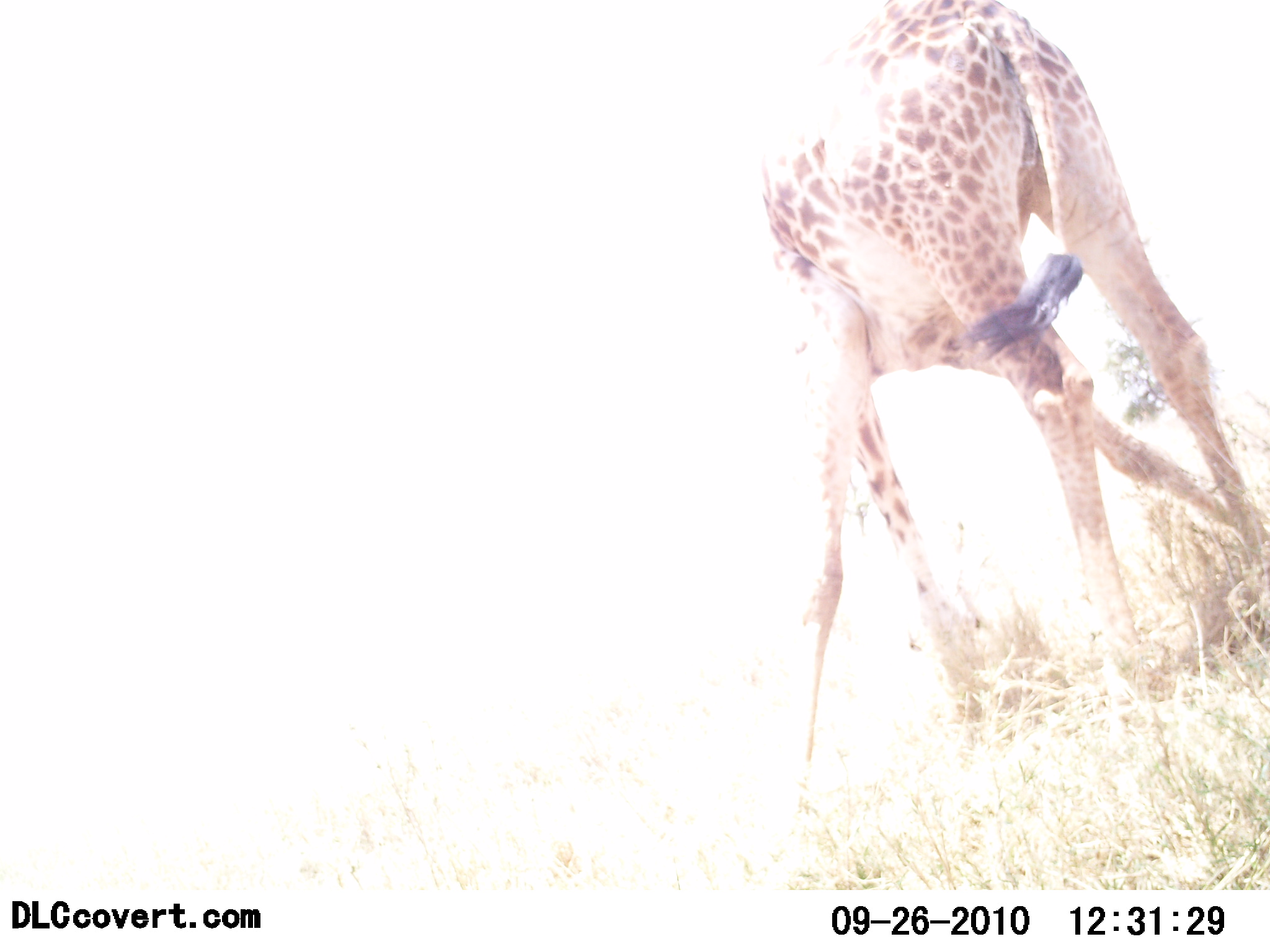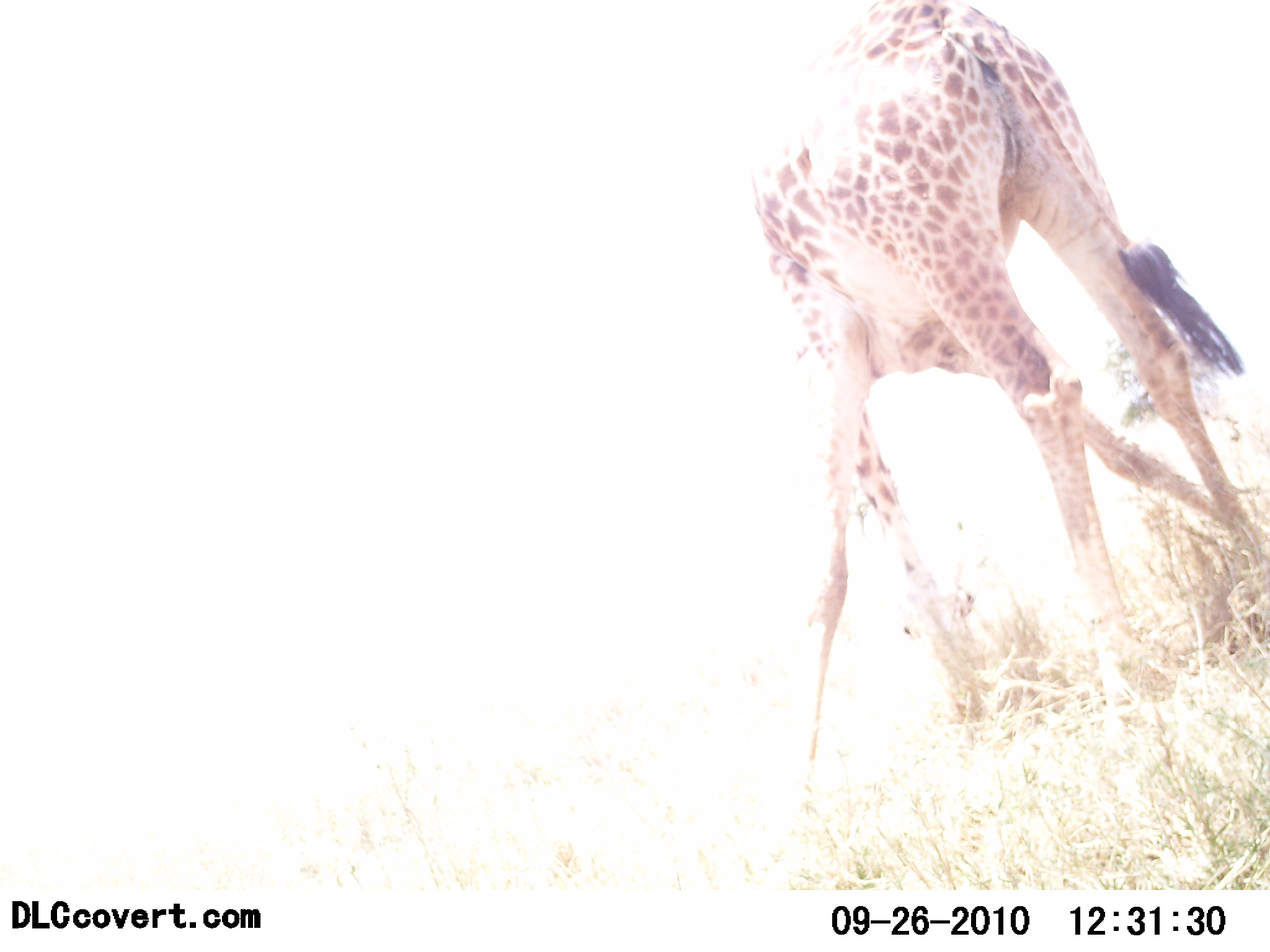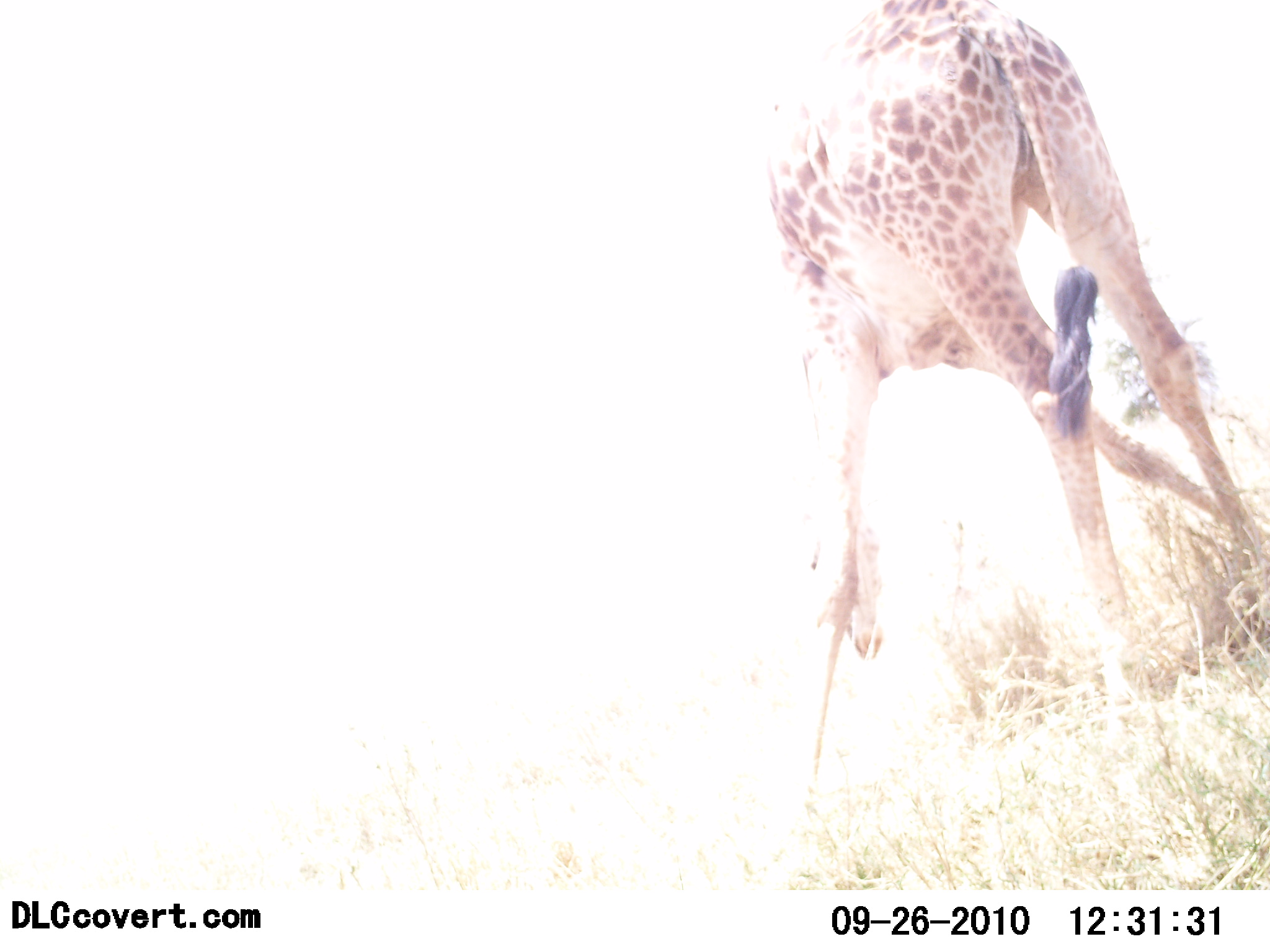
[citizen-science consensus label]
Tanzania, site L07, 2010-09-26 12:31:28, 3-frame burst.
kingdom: Animalia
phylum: Chordata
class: Mammalia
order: Artiodactyla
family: Giraffidae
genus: Giraffa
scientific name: Giraffa camelopardalis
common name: giraffe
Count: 1.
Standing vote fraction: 33%.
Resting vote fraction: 0%.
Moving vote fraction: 6%.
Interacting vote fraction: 0%.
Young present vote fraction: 0%.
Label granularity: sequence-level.